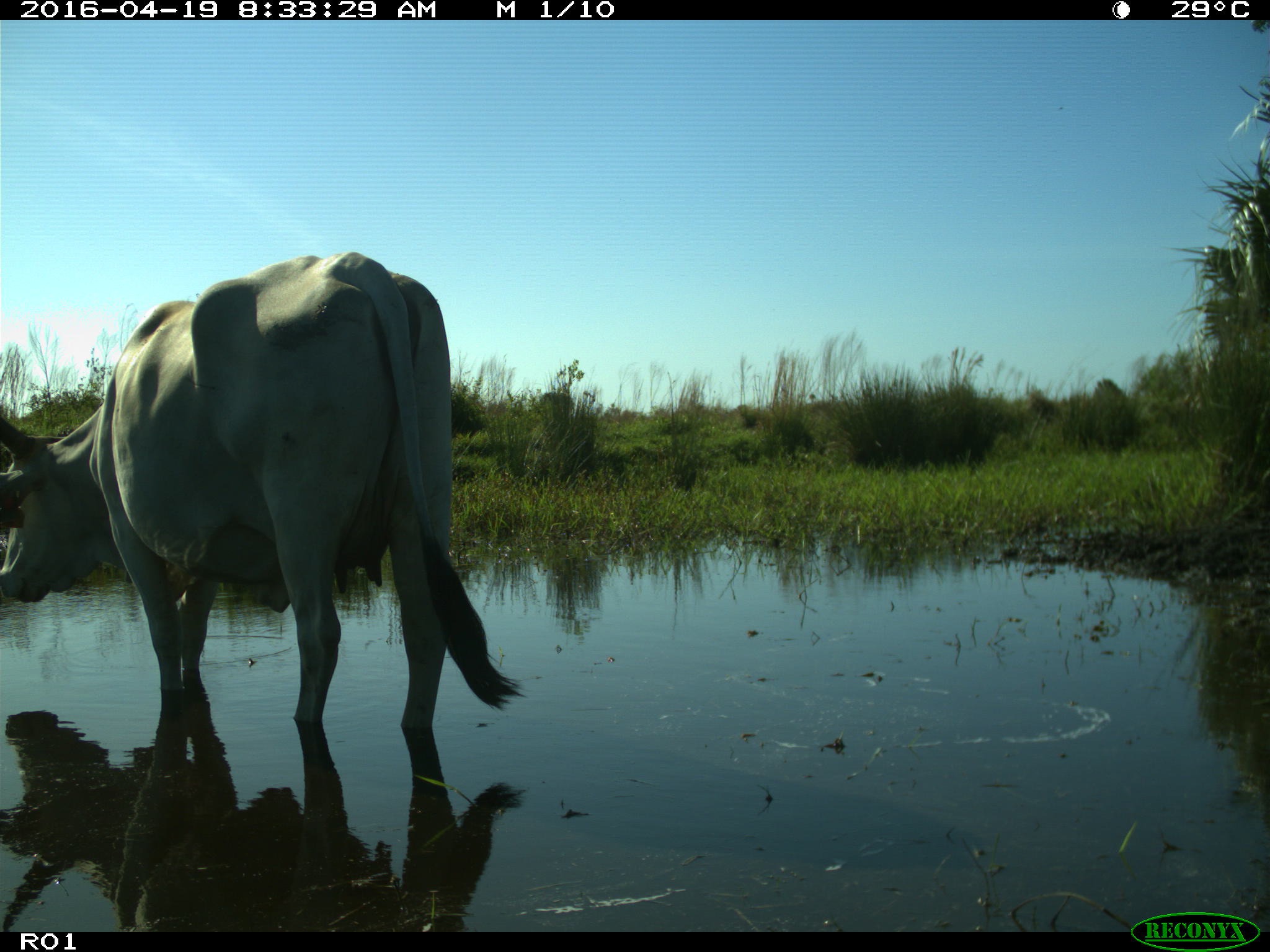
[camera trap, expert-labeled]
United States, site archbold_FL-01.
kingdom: Animalia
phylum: Chordata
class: Mammalia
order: Artiodactyla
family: Bovidae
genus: Bos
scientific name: Bos taurus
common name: domestic cow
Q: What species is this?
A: Bos taurus (domestic cow).